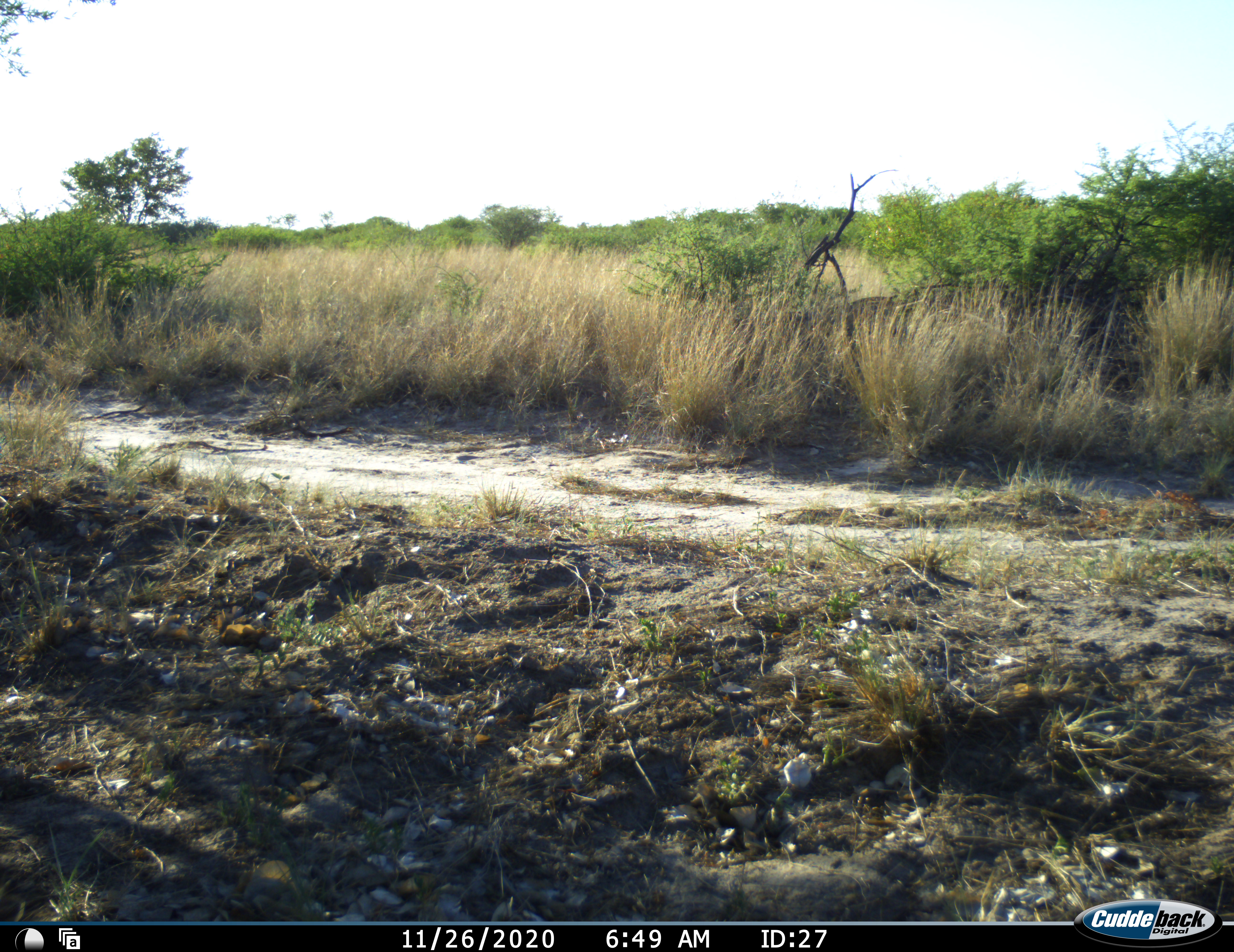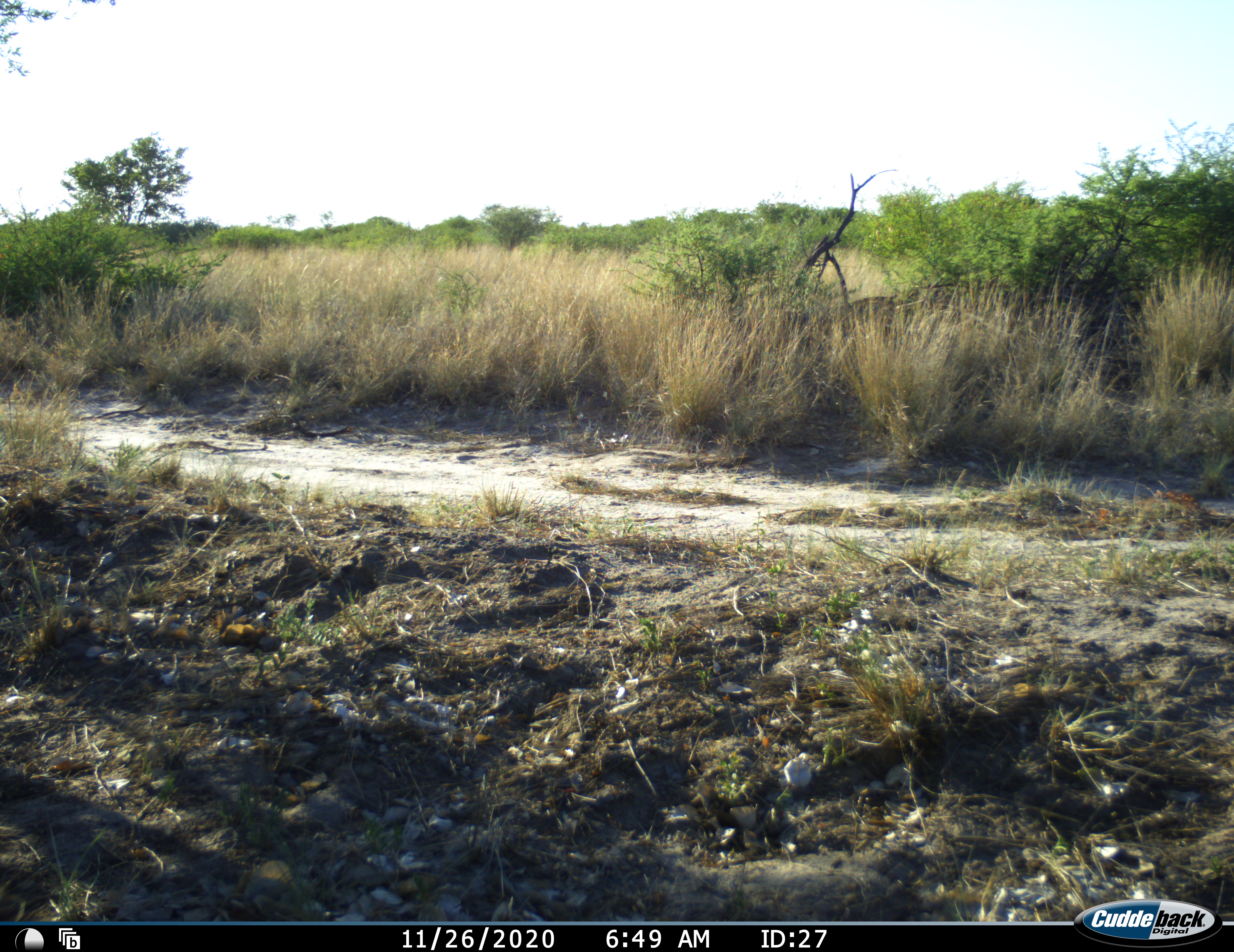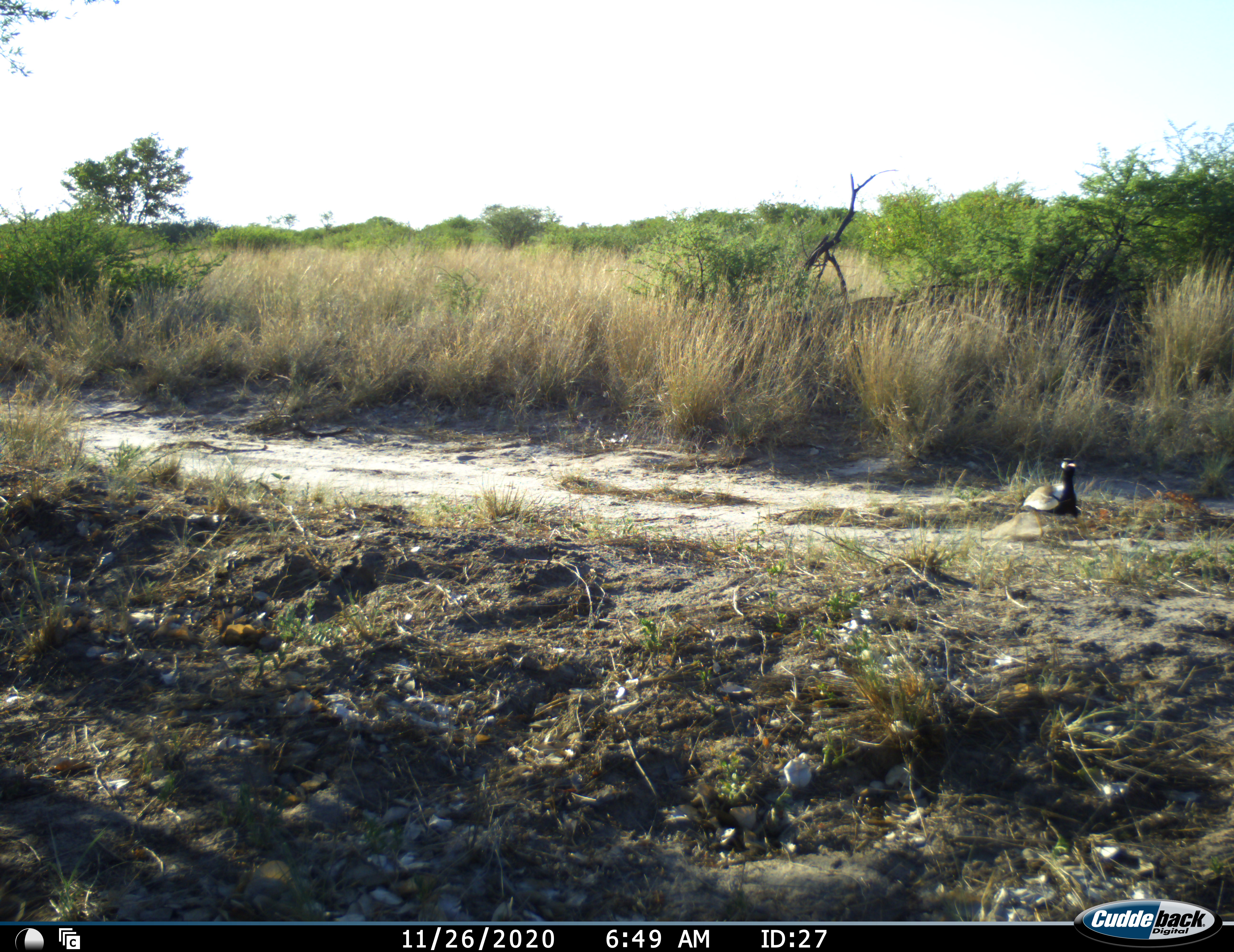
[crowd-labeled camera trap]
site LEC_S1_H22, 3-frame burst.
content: unidentified animal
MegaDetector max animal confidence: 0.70